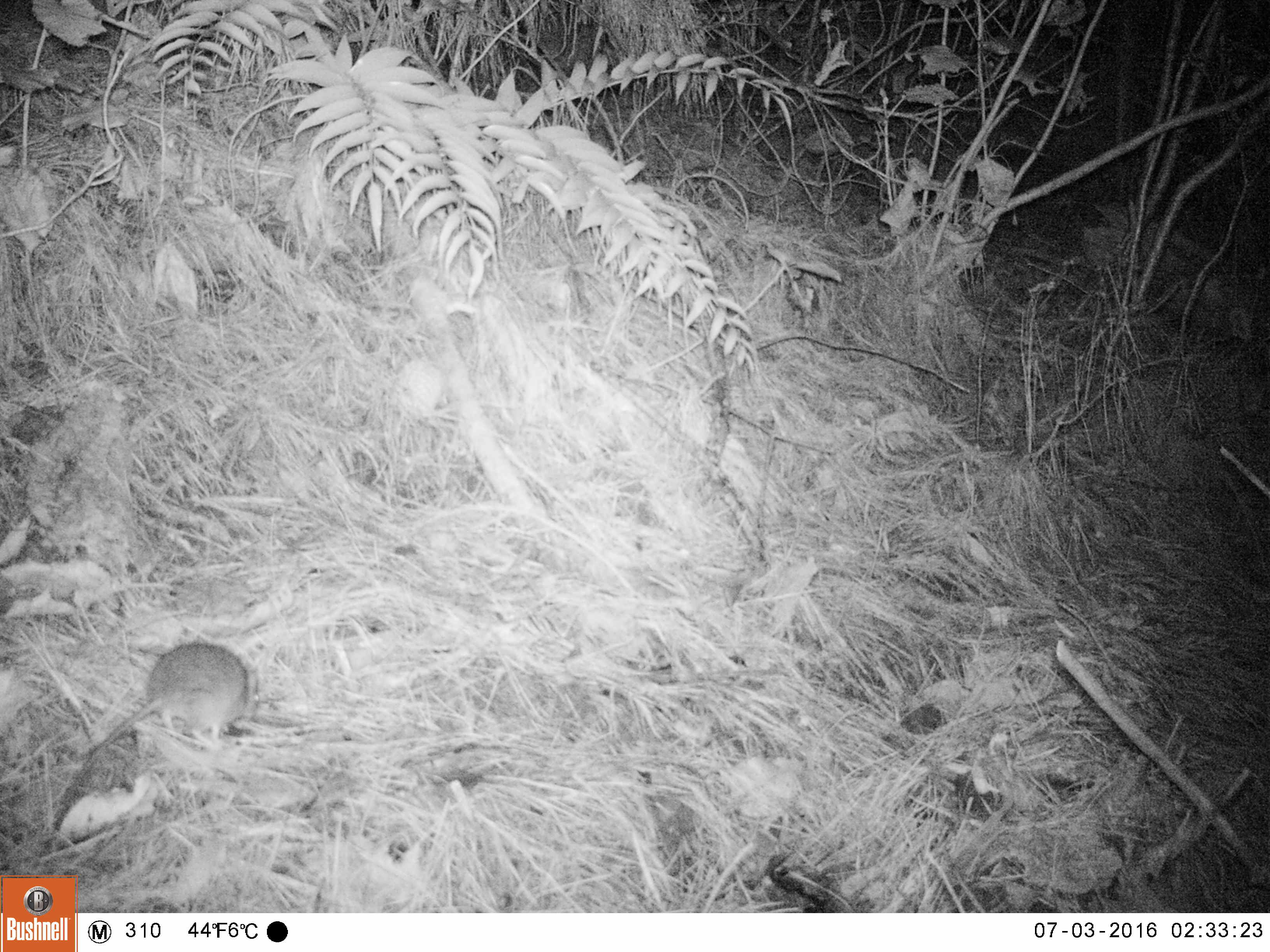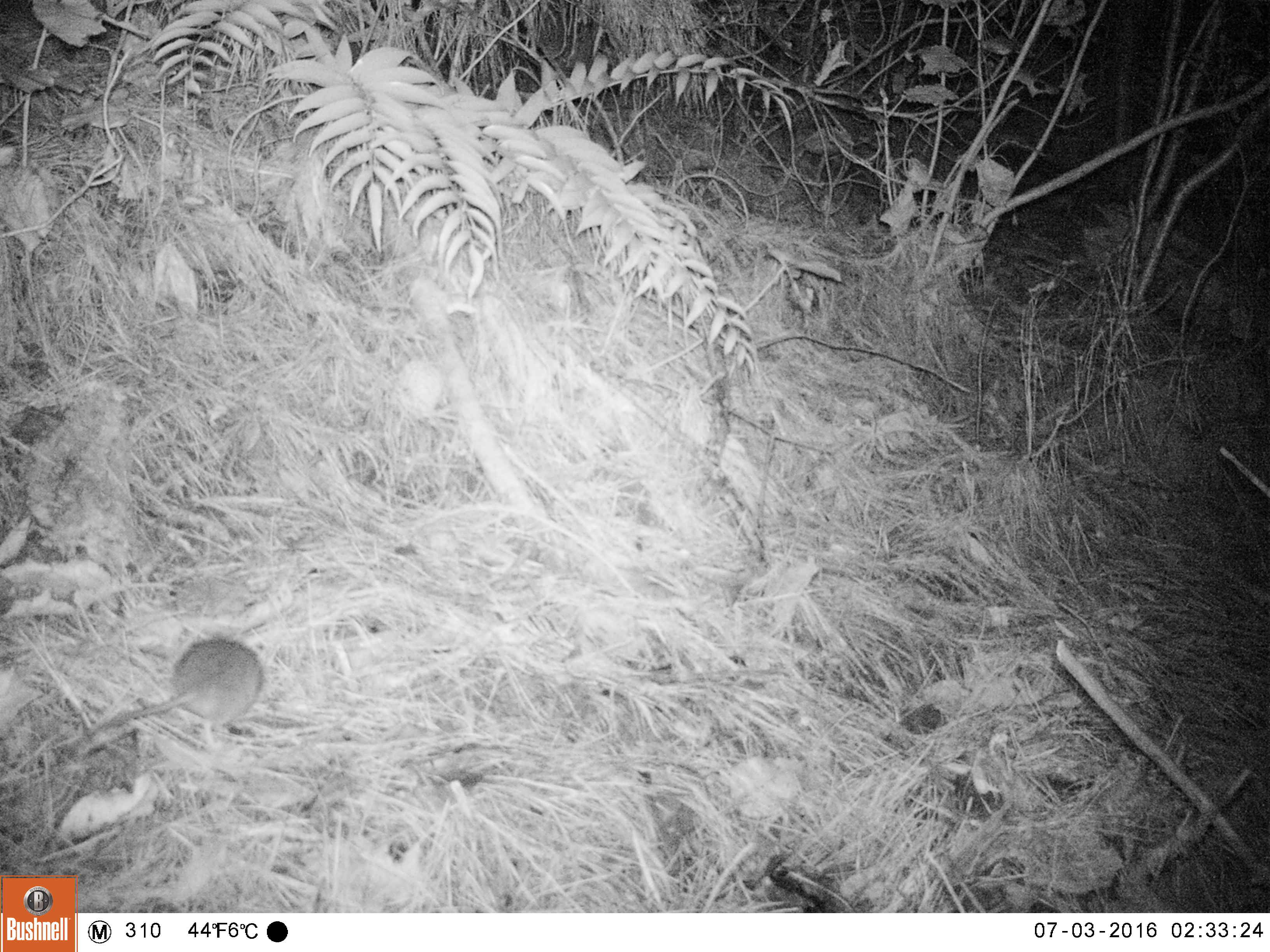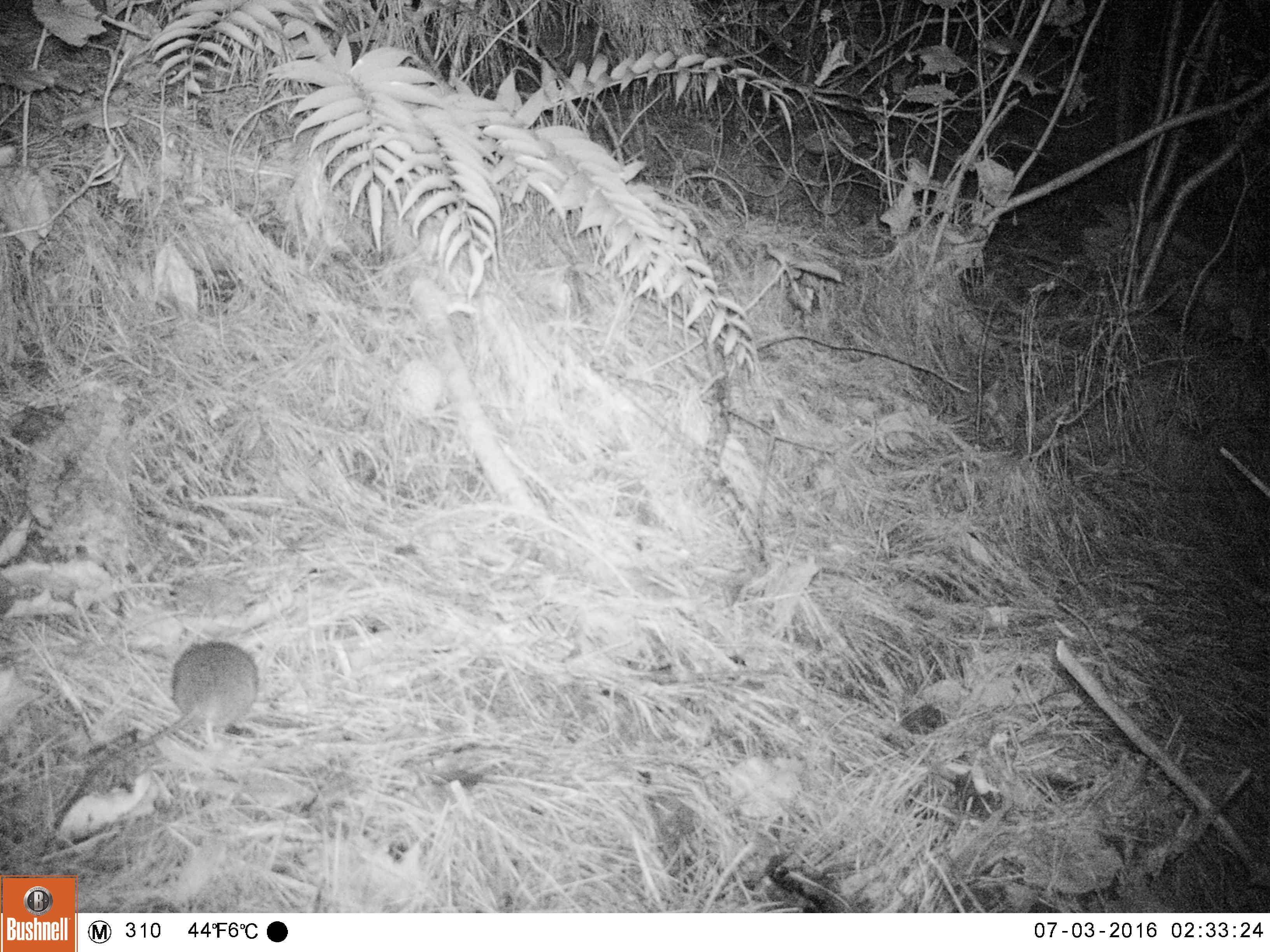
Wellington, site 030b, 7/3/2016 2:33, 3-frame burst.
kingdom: Animalia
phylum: Chordata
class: Mammalia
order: Rodentia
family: Muridae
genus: Rattus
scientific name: Rattus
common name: rat